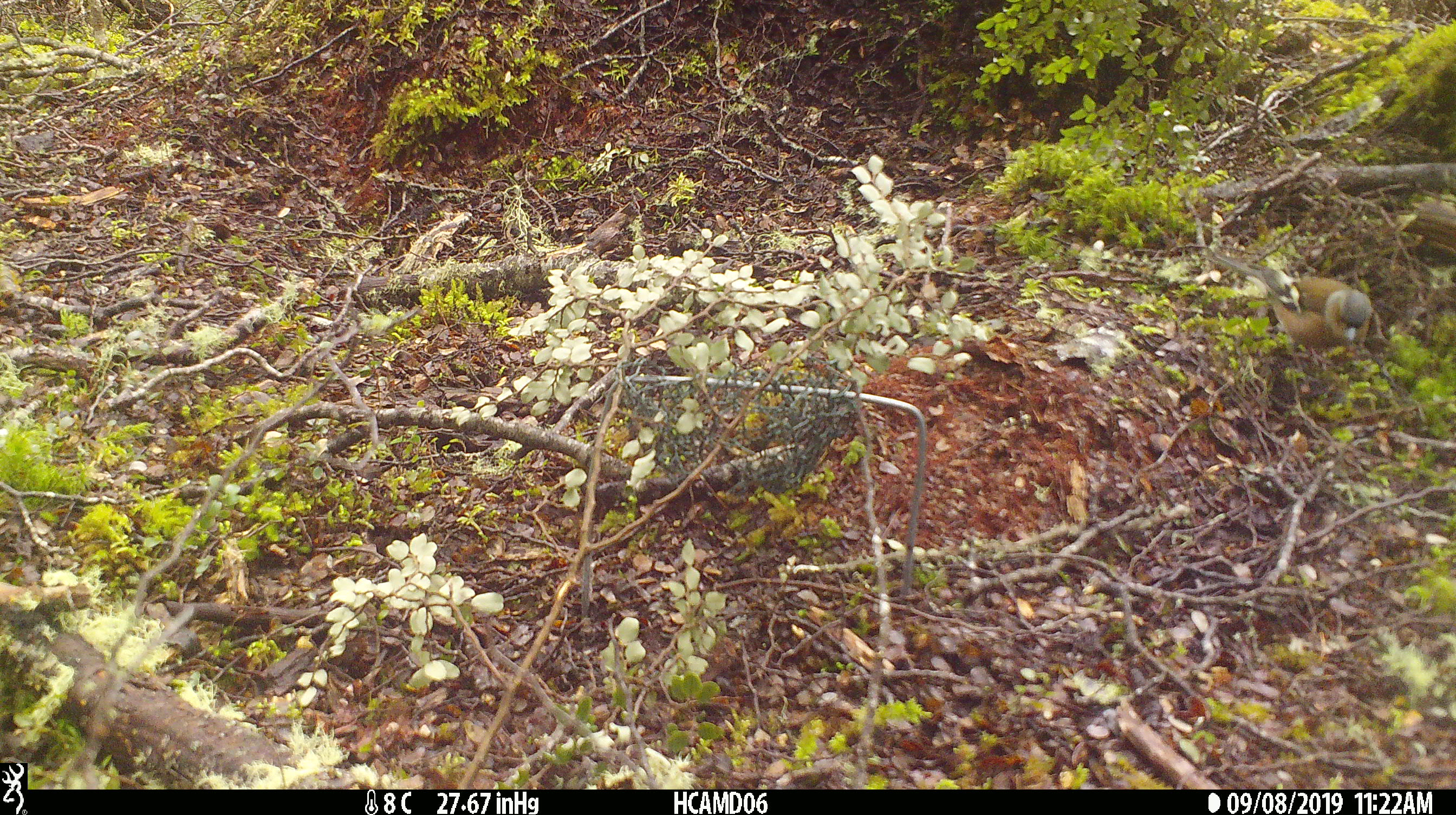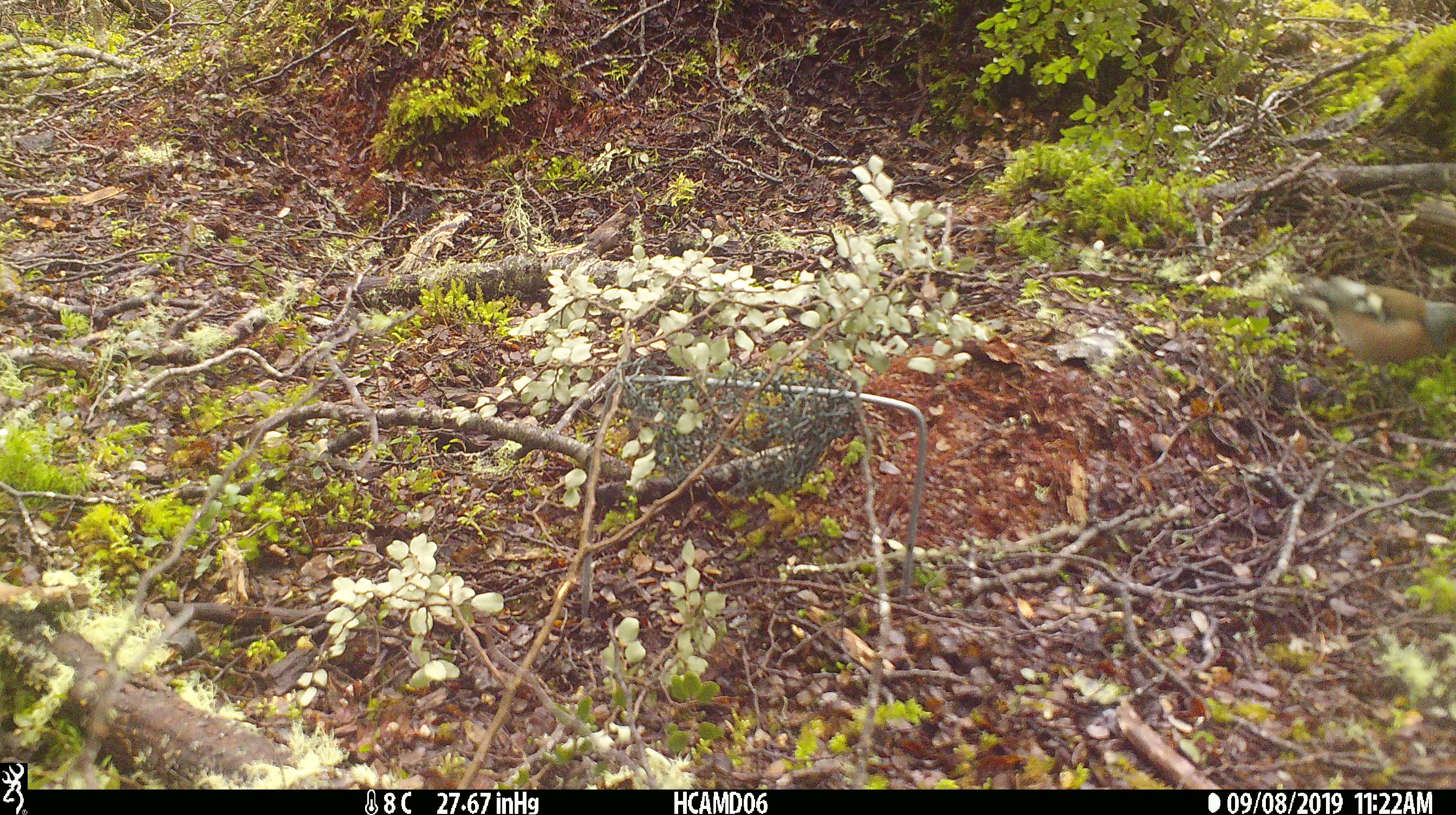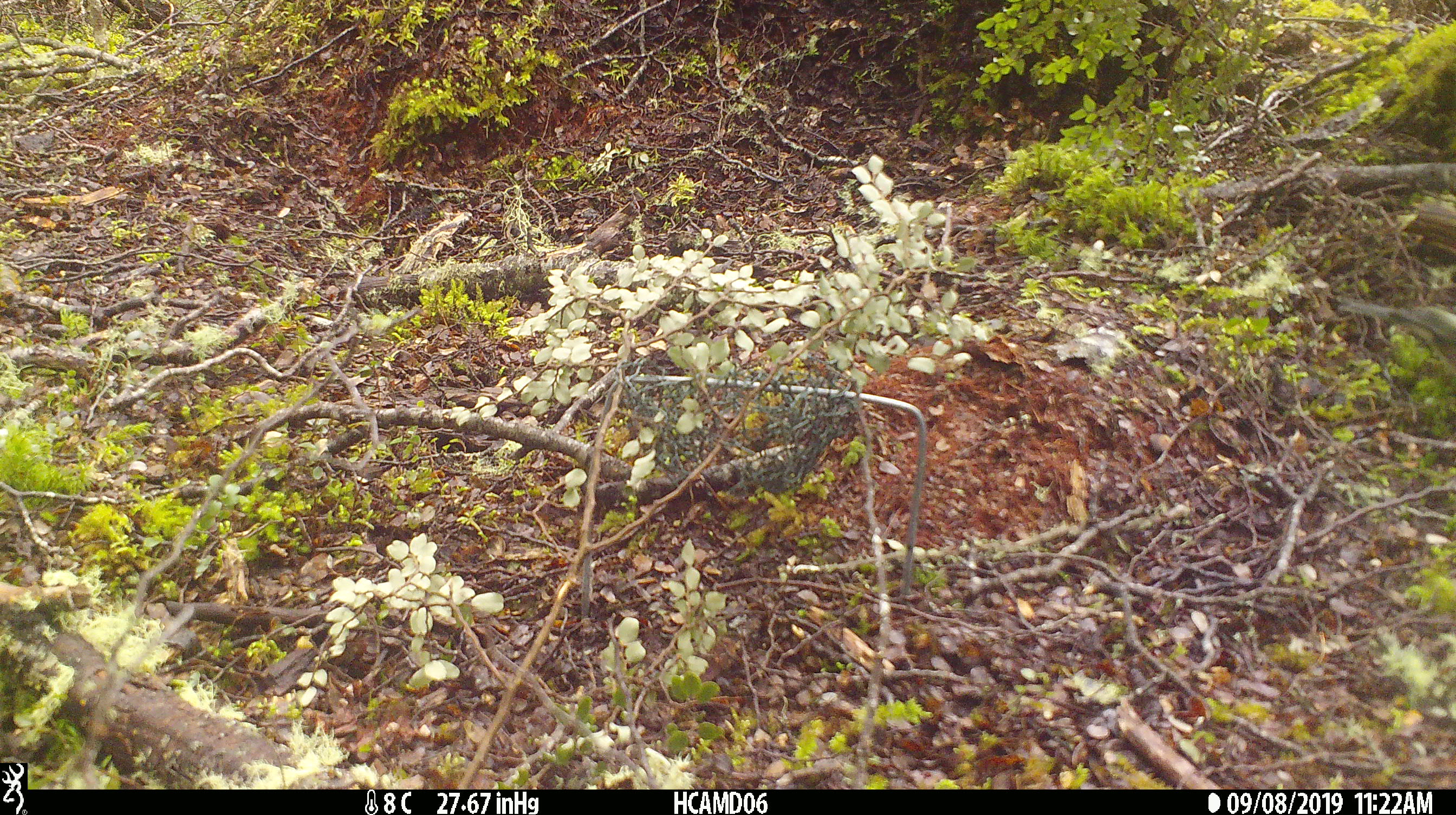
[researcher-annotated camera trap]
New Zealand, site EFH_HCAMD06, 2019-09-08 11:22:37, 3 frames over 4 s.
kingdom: Animalia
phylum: Chordata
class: Aves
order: Passeriformes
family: Fringillidae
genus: Fringilla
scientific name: Fringilla coelebs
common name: common chaffinch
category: chaffinch